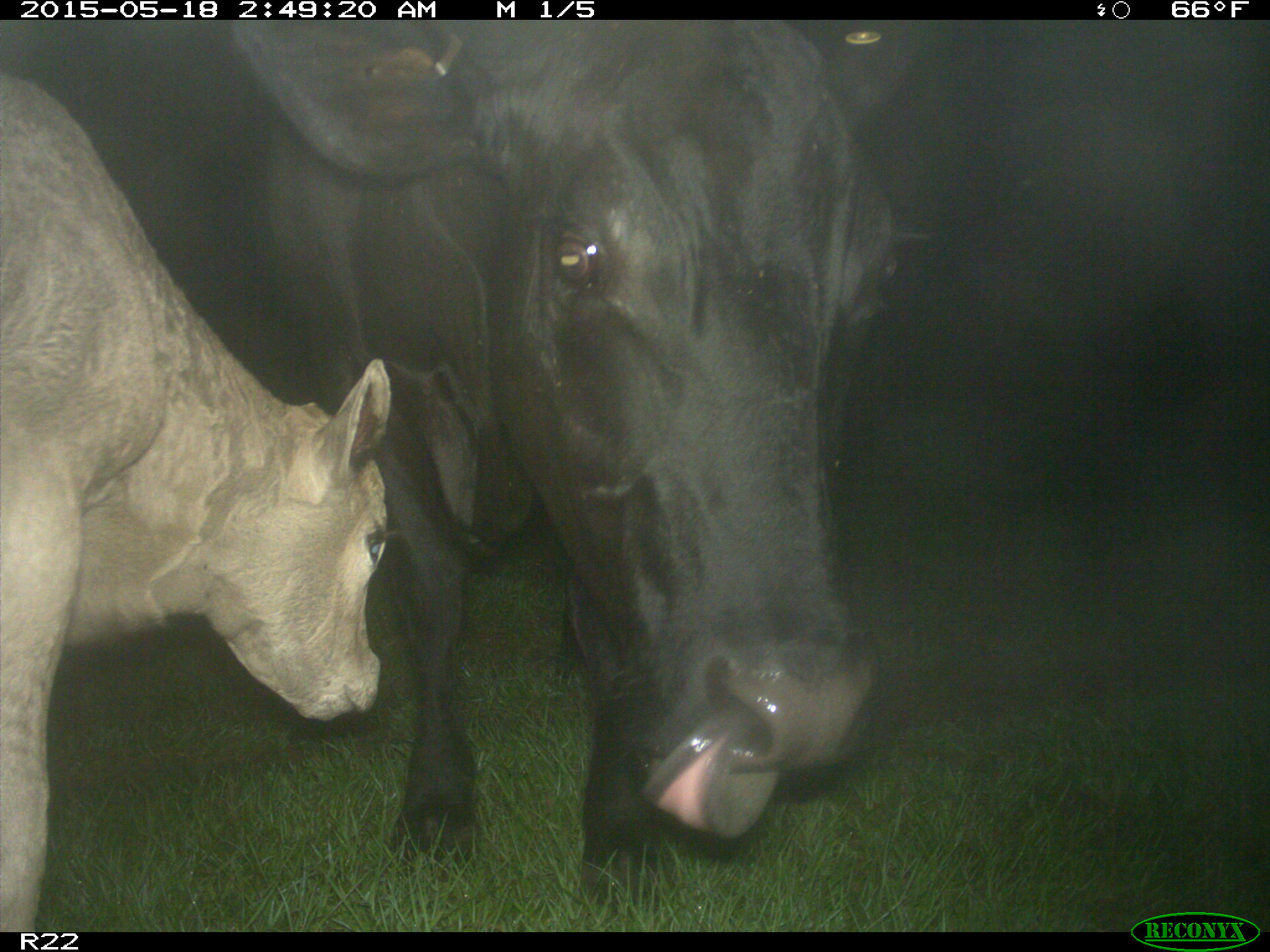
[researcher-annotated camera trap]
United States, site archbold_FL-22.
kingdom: Animalia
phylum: Chordata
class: Mammalia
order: Artiodactyla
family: Bovidae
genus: Bos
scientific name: Bos taurus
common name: domestic cow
Bos taurus (domestic cow).